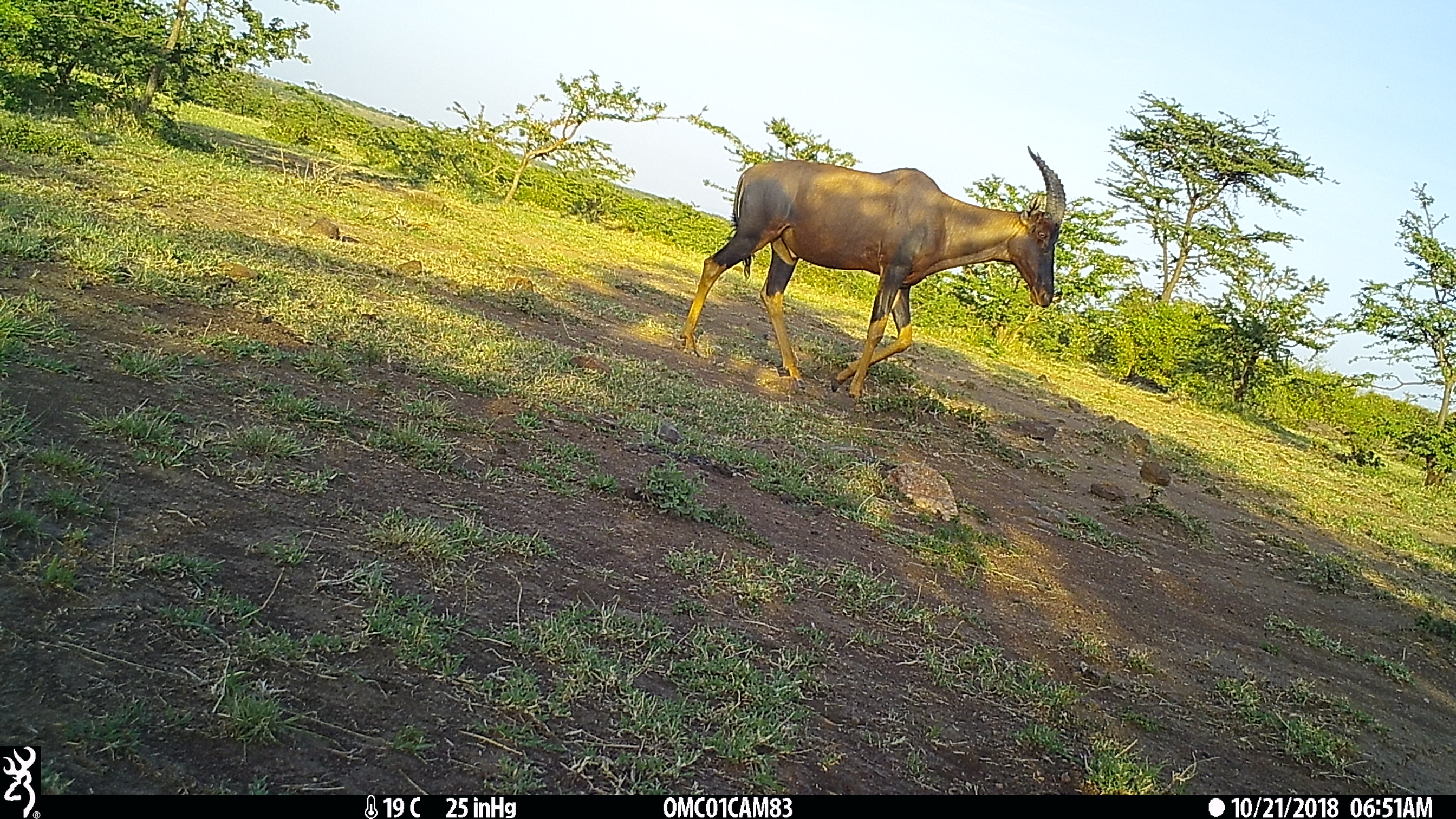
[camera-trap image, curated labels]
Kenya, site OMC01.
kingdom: Animalia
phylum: Chordata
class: Mammalia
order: Artiodactyla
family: Bovidae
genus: Damaliscus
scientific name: Damaliscus lunatus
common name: topi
Topi (Damaliscus lunatus).